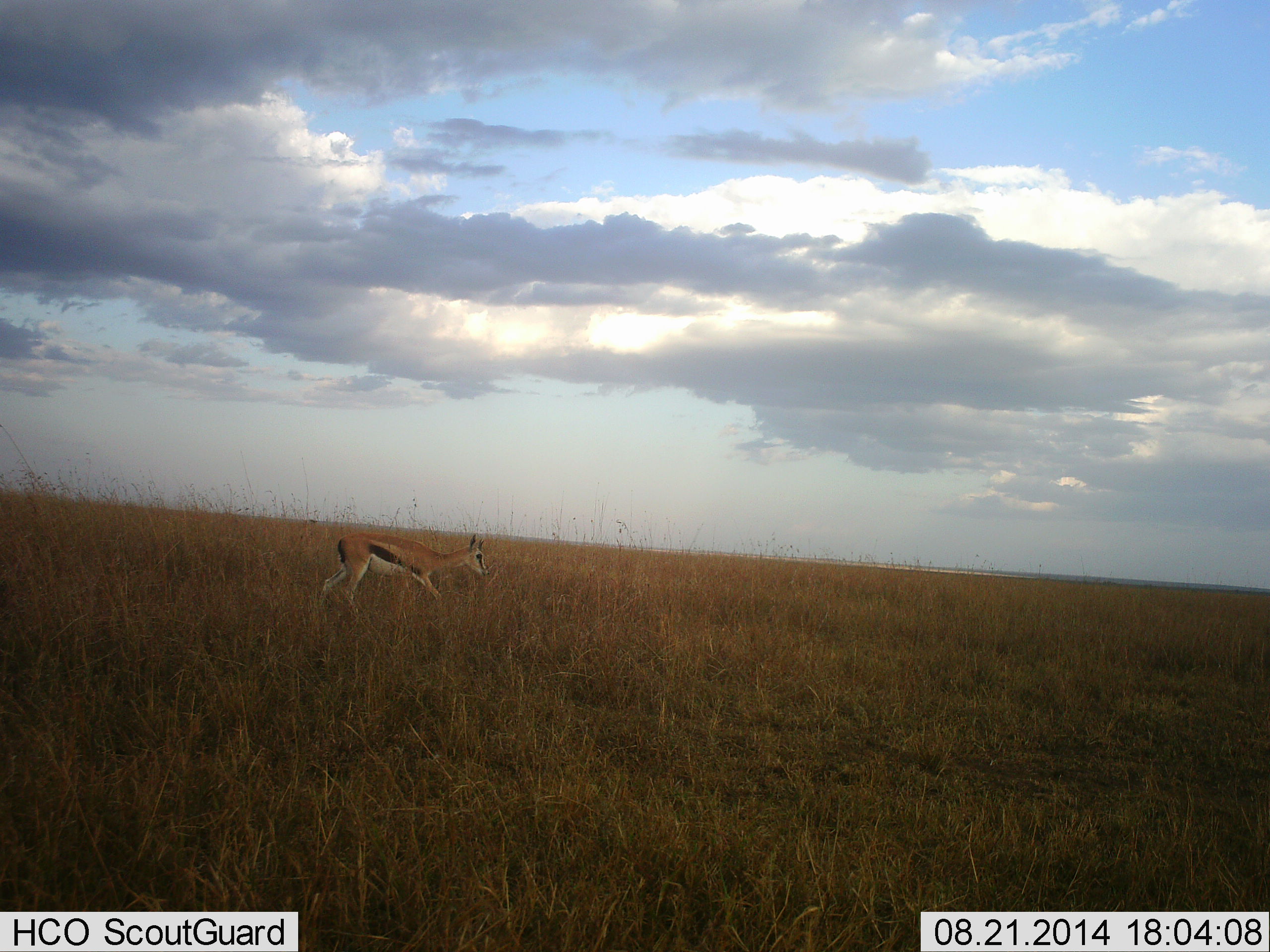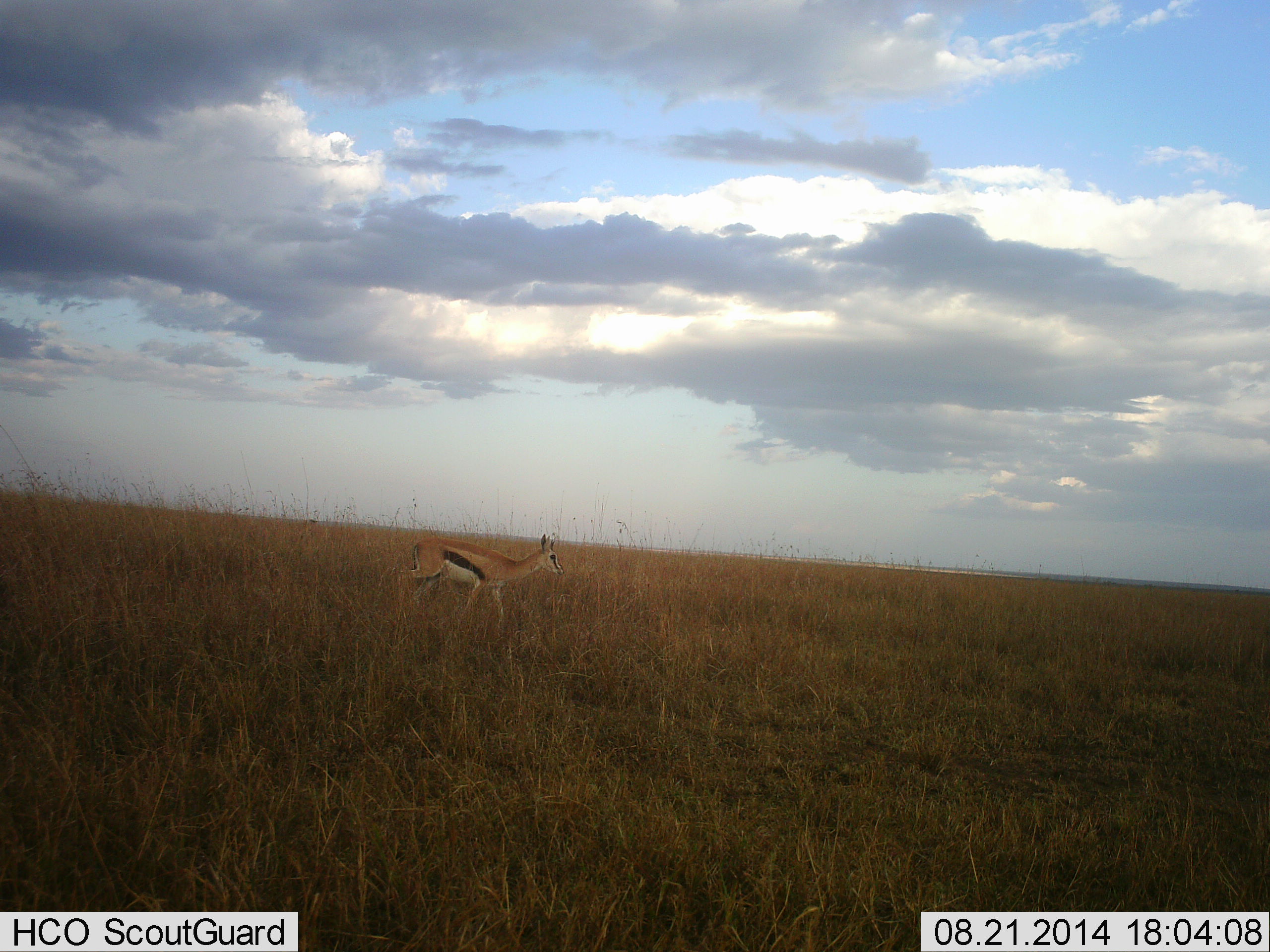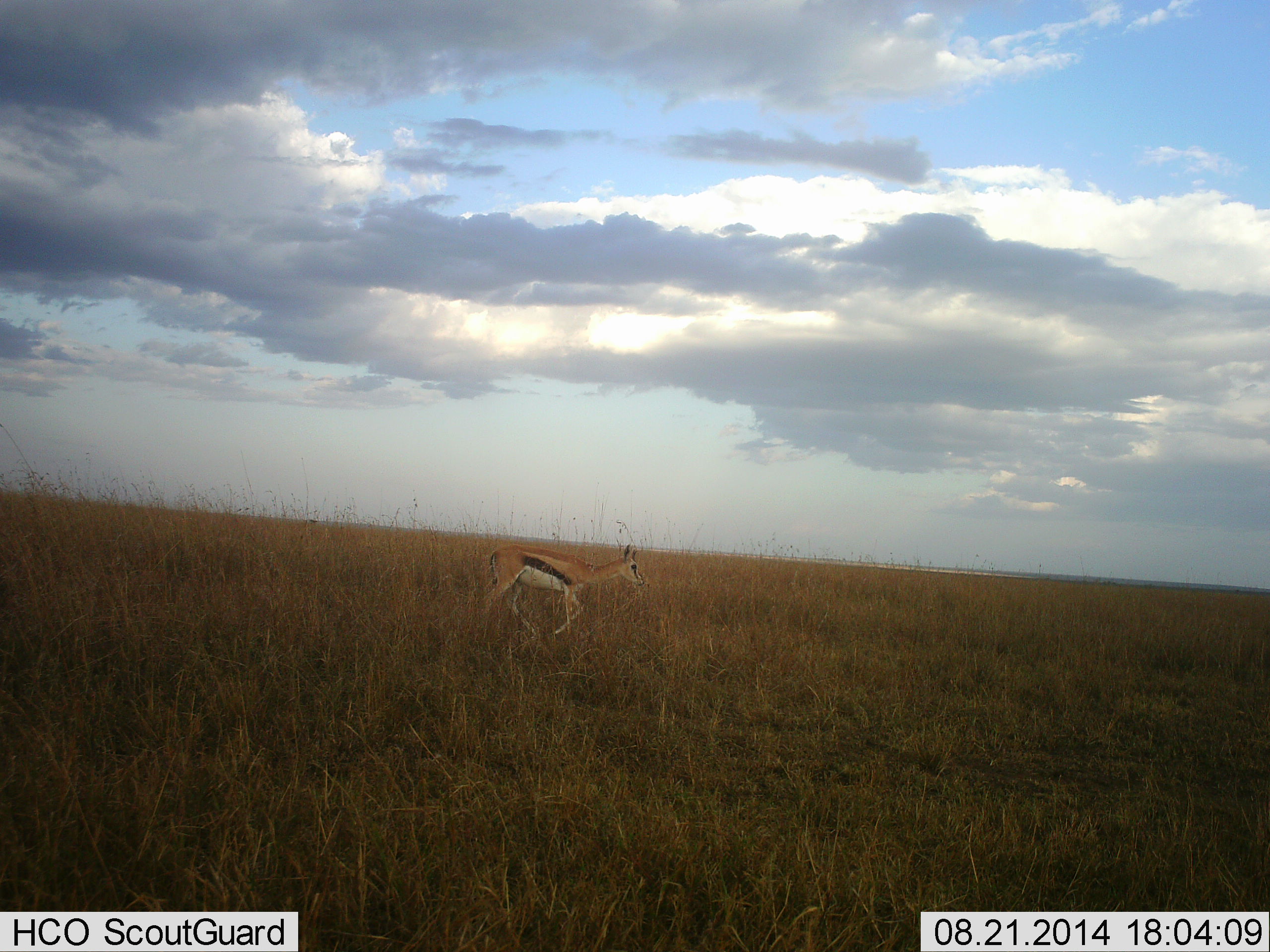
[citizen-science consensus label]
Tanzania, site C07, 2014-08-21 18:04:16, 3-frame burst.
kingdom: Animalia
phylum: Chordata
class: Mammalia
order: Artiodactyla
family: Bovidae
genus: Eudorcas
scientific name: Eudorcas thomsonii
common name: thomson's gazelle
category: gazellethomsons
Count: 1.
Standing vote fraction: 0%.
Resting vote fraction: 0%.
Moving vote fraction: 100%.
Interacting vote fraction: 0%.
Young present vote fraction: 0%.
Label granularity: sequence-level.